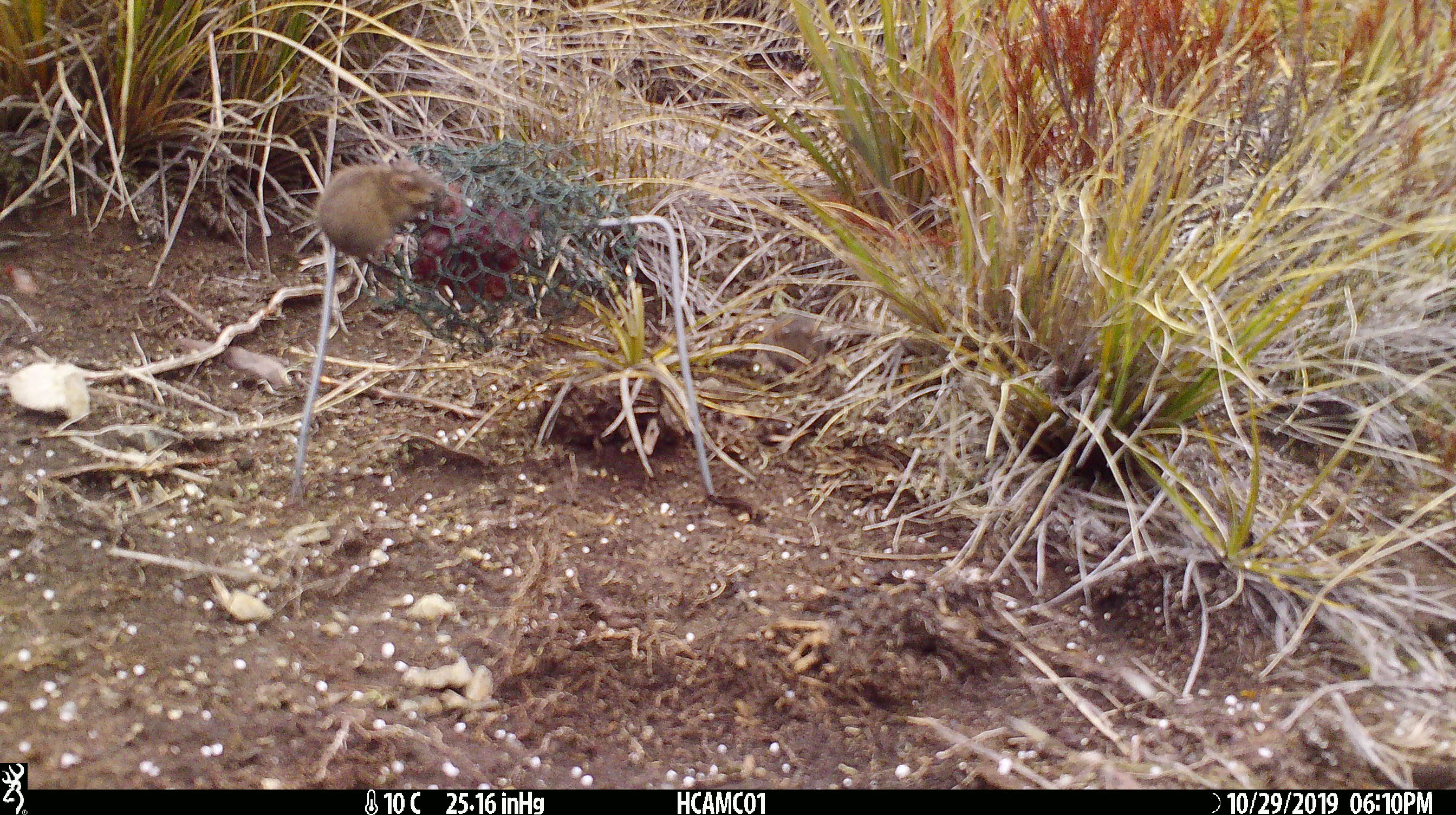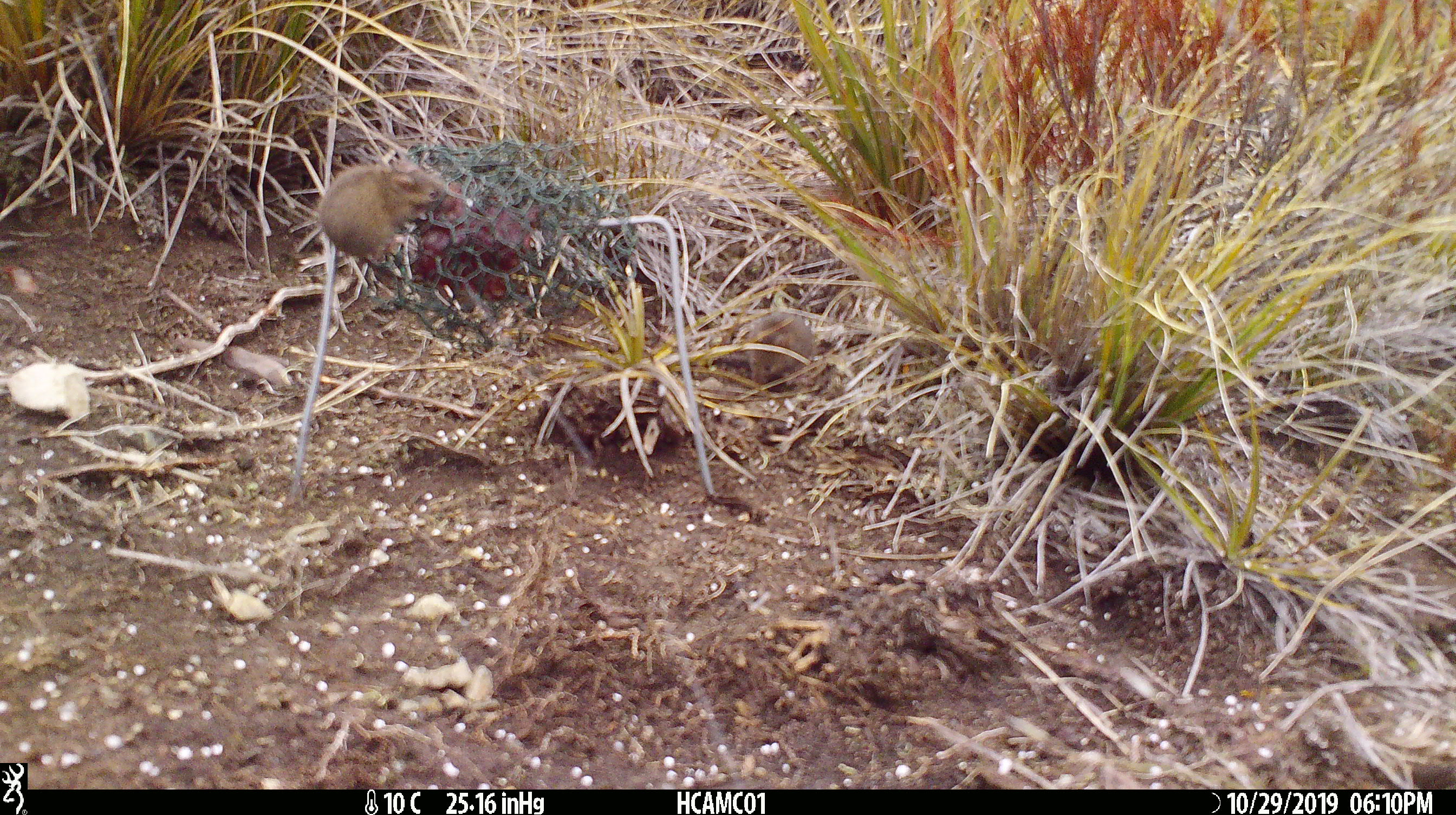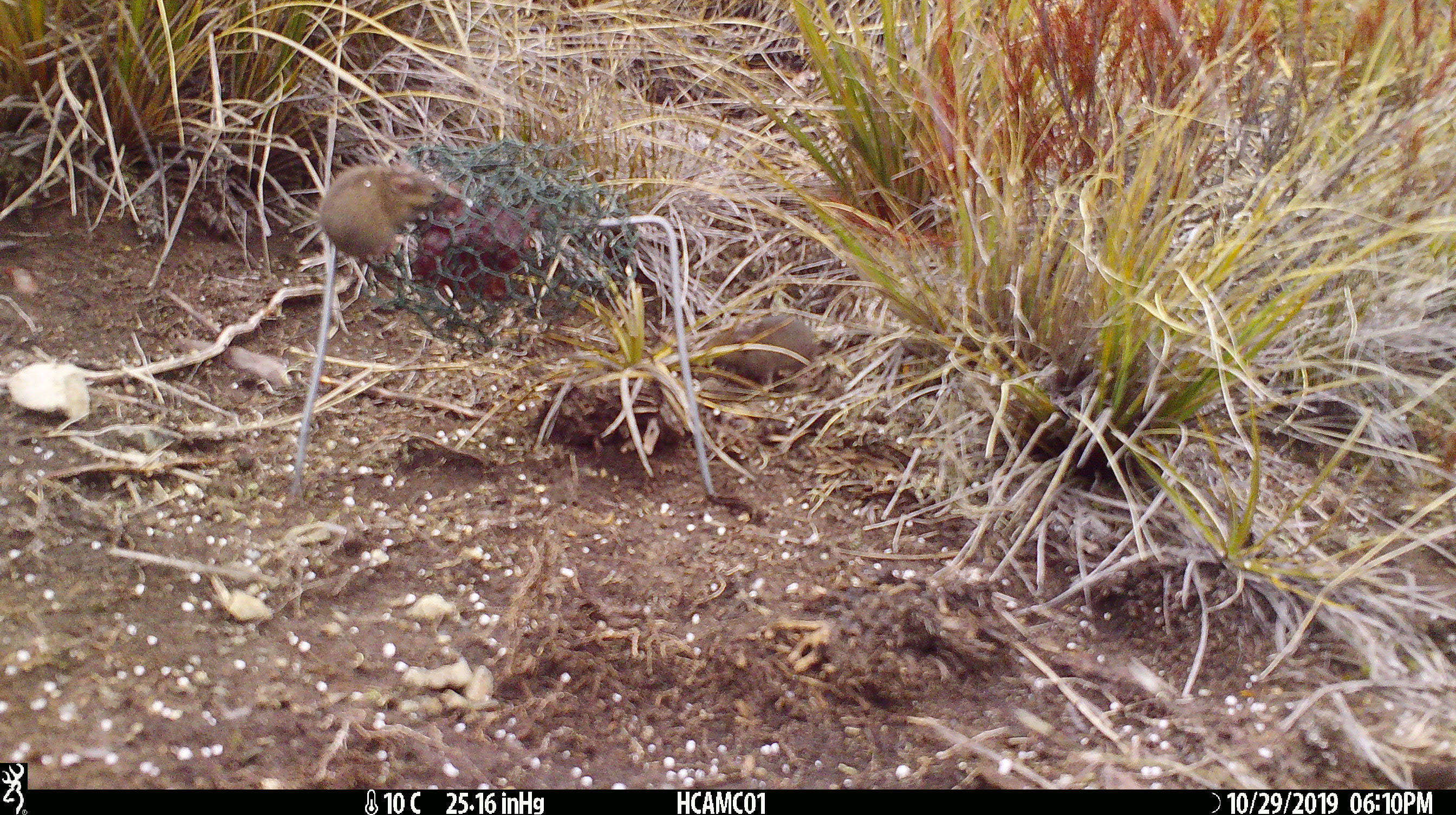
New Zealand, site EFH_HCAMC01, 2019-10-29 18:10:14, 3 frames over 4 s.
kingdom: Animalia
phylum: Chordata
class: Mammalia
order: Rodentia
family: Muridae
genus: Mus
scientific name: Mus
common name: mouse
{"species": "mouse (Mus)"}